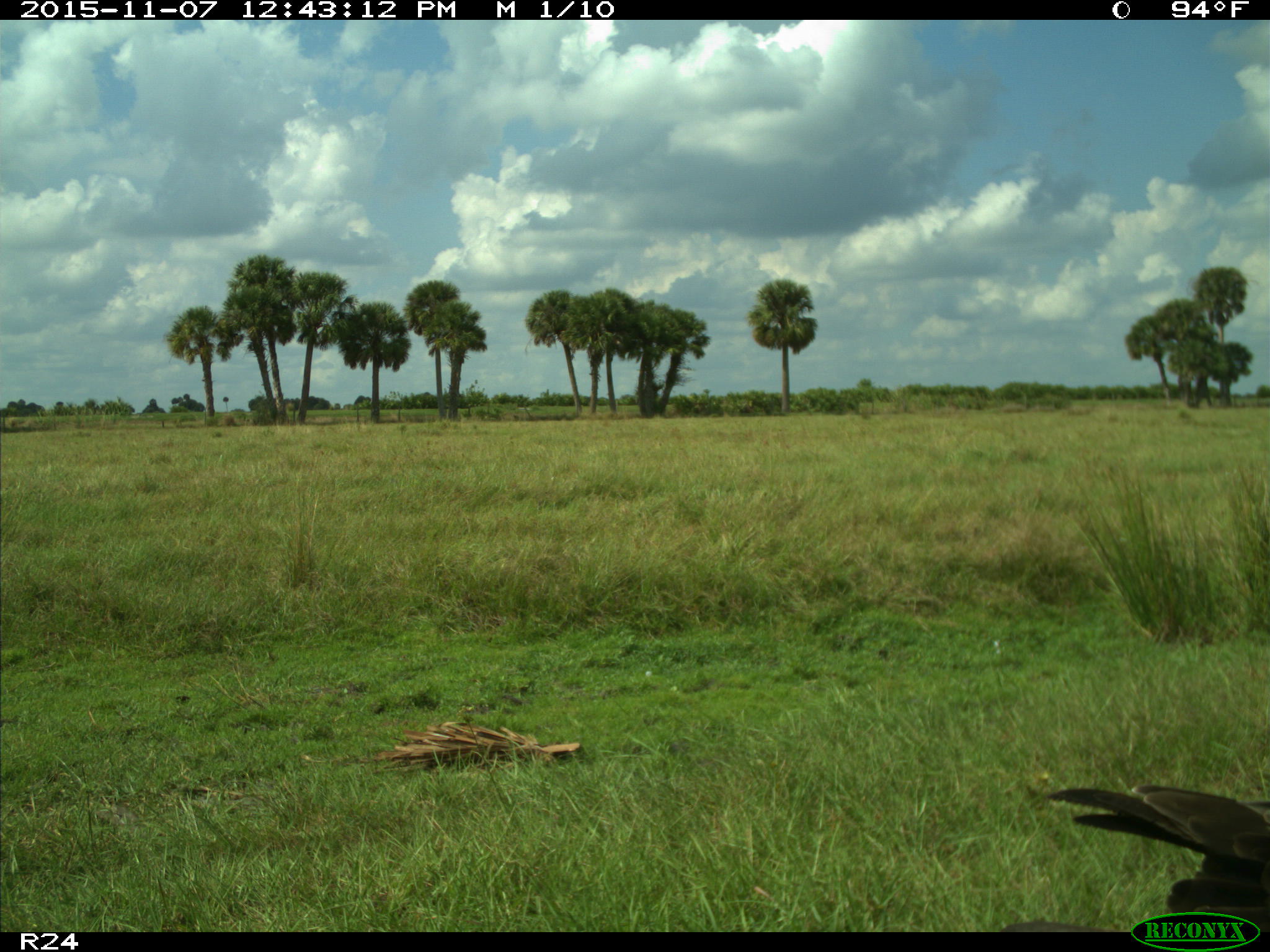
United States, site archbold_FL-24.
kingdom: Animalia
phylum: Chordata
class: Aves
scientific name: Aves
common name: birds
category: unidentified bird